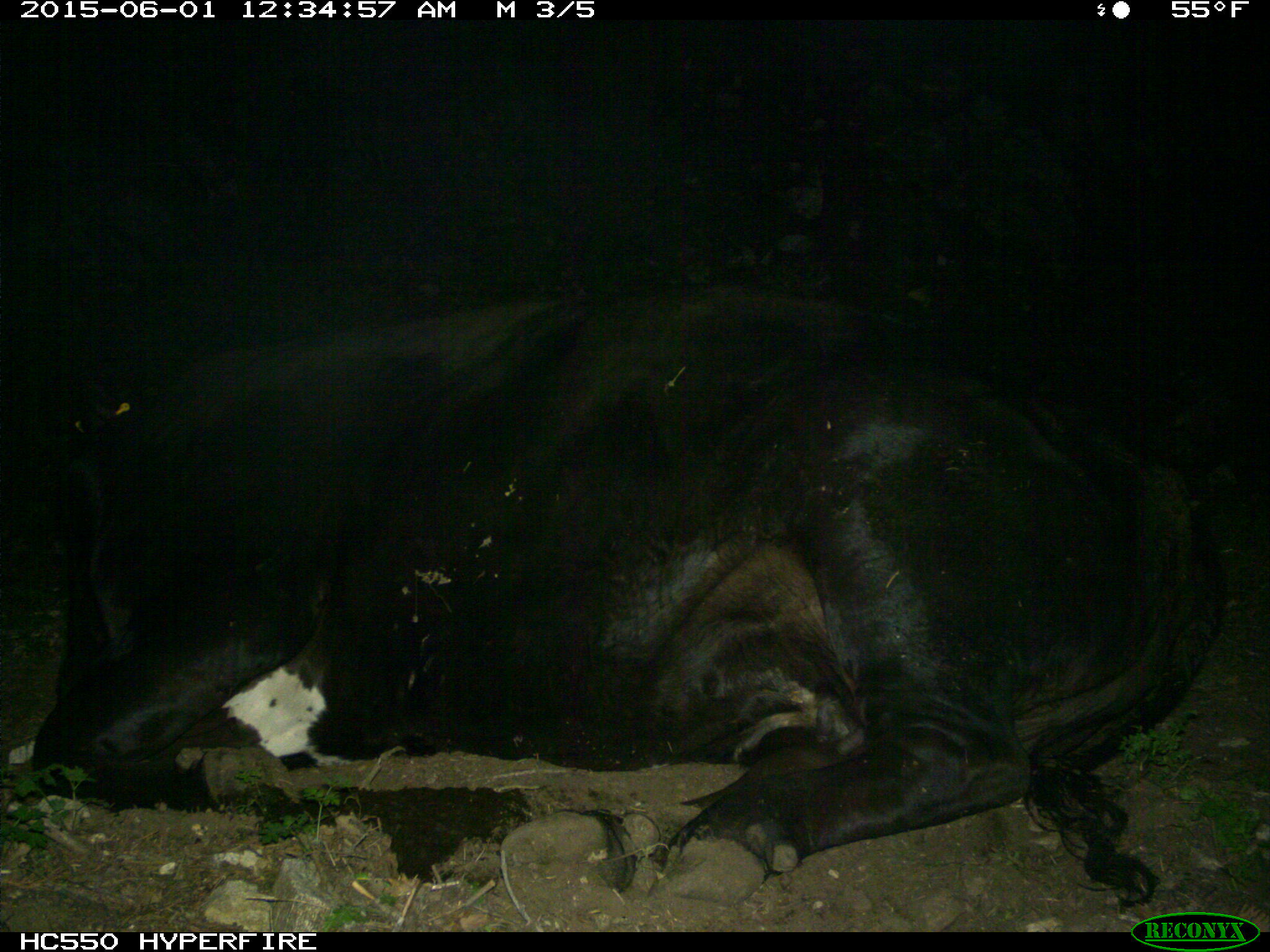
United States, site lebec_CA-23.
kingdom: Animalia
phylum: Chordata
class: Mammalia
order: Artiodactyla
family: Bovidae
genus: Bos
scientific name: Bos taurus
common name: domestic cow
Bos taurus (domestic cow).